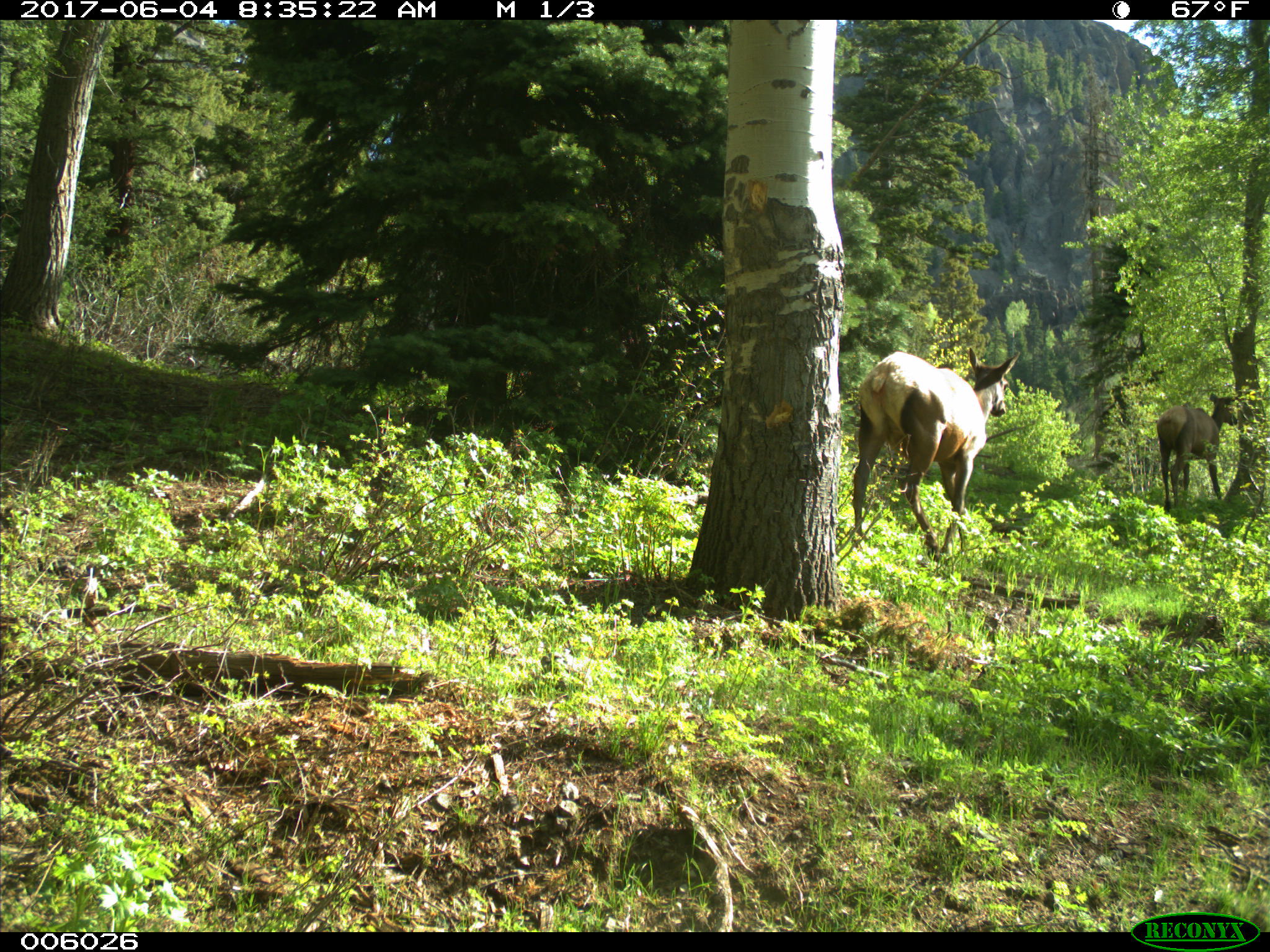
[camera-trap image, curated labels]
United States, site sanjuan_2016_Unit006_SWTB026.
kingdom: Animalia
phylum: Chordata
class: Mammalia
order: Artiodactyla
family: Cervidae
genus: Cervus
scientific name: Cervus elaphus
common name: red deer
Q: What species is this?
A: Cervus elaphus (red deer).